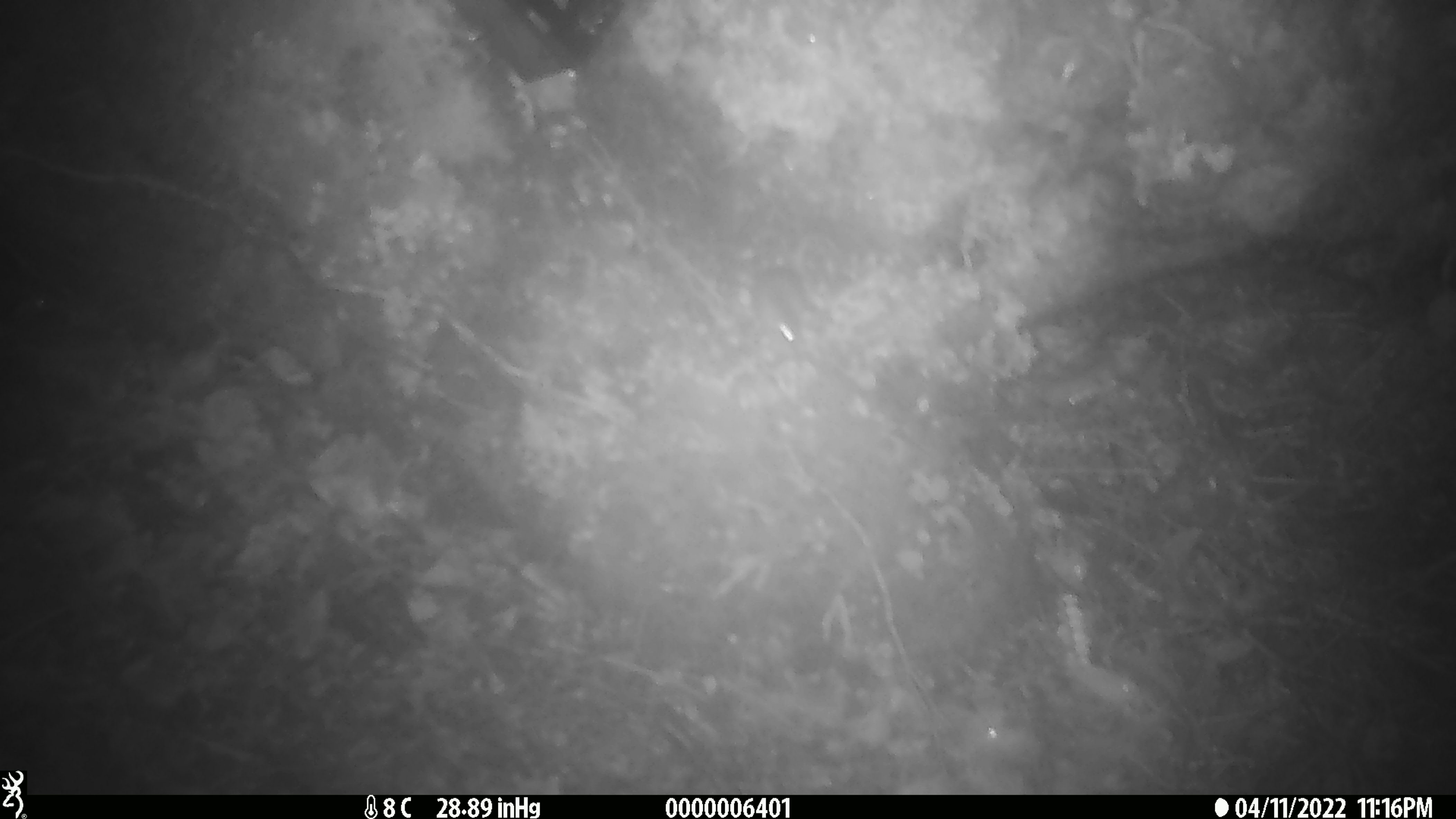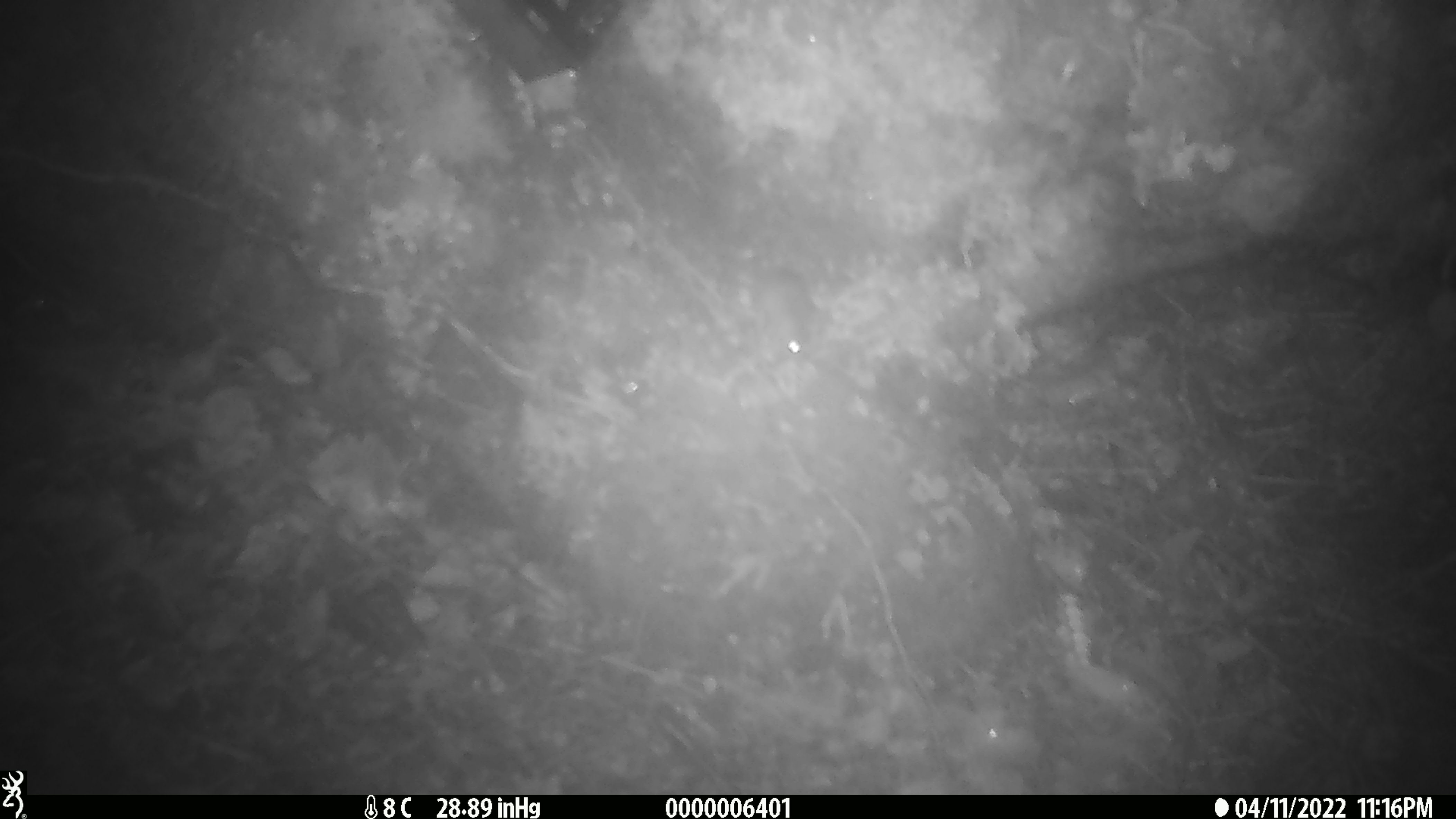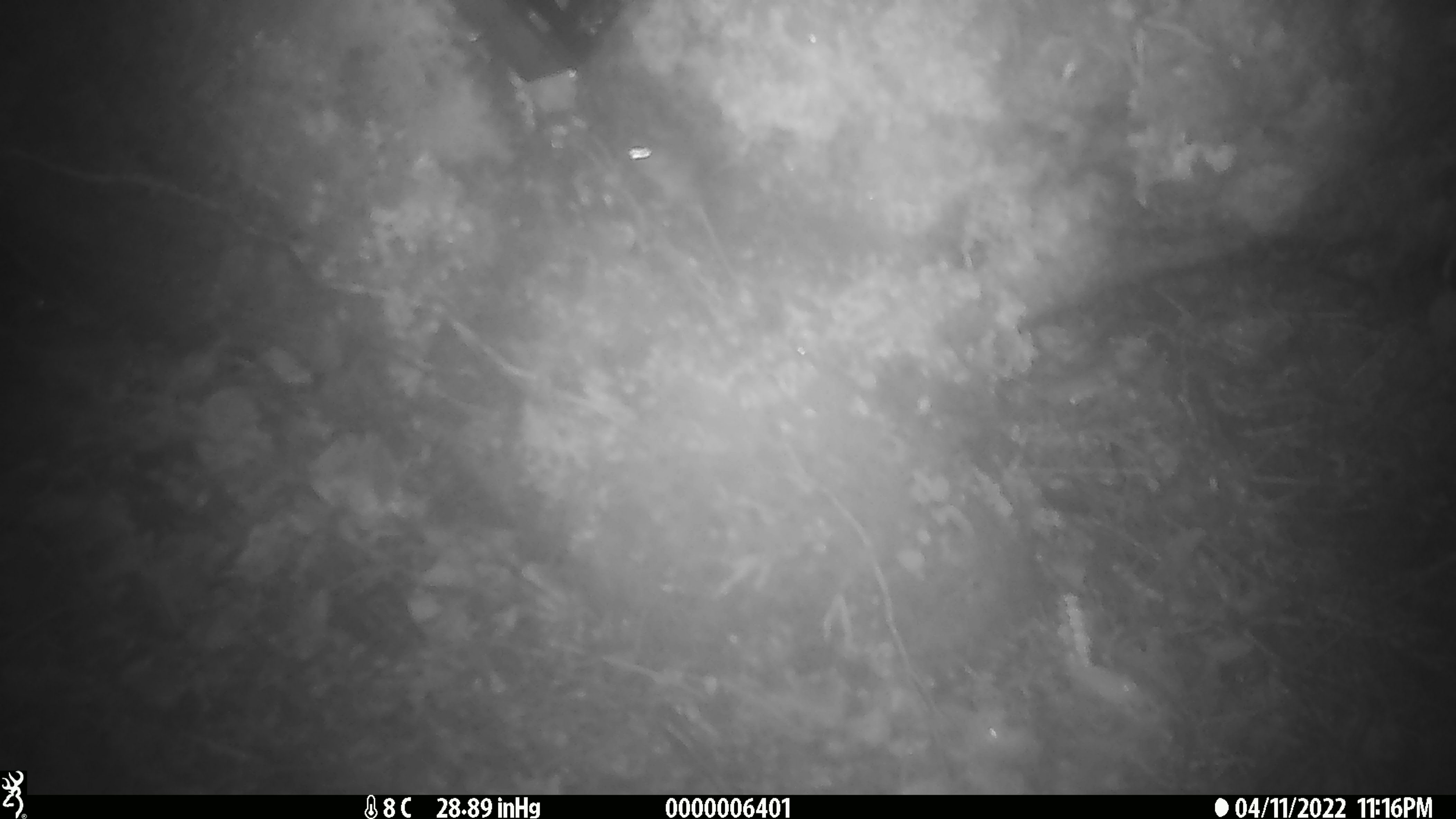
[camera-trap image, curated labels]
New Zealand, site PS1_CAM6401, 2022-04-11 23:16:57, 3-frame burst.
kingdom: Animalia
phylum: Chordata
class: Mammalia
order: Rodentia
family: Muridae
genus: Mus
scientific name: Mus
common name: mouse